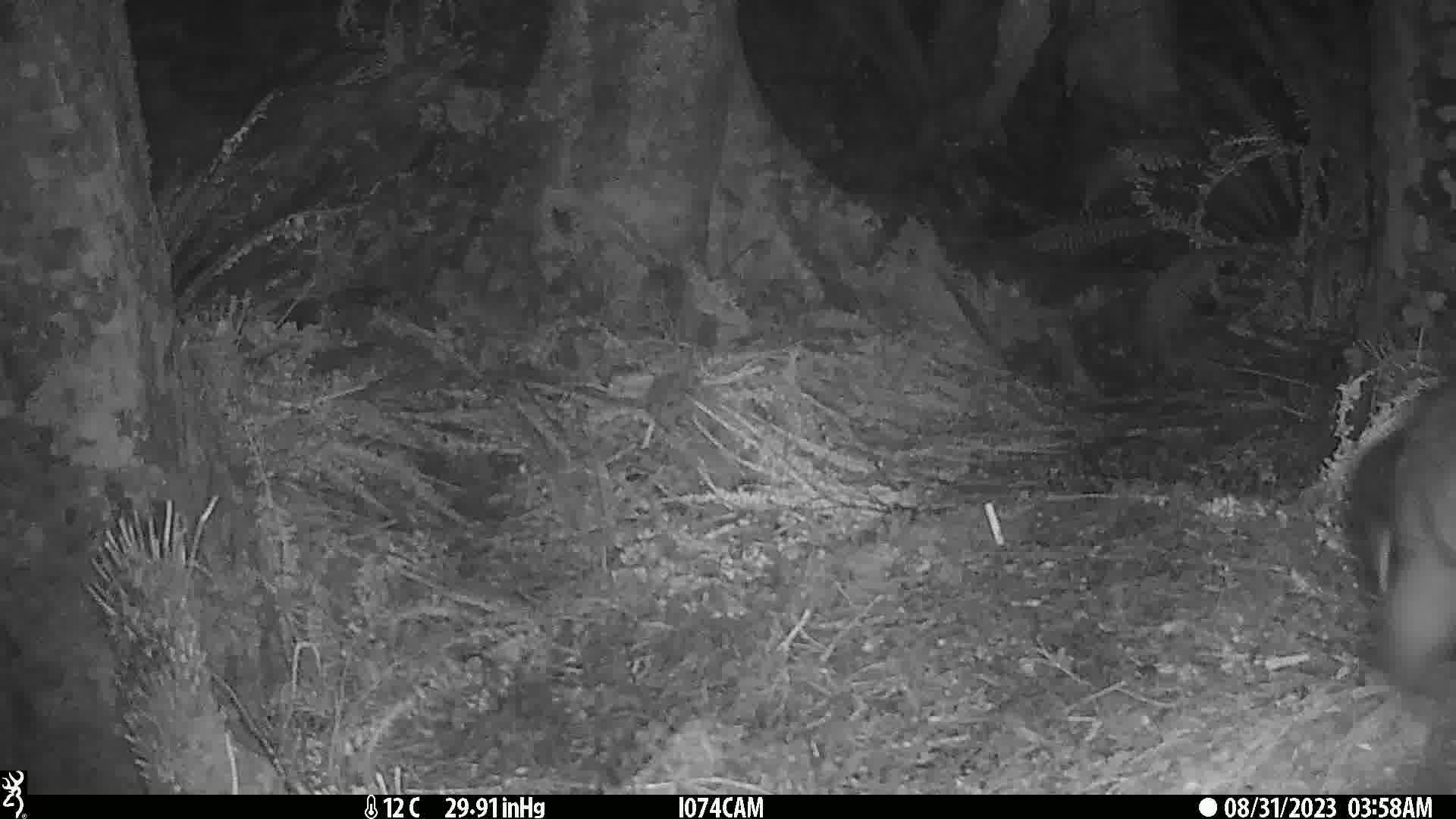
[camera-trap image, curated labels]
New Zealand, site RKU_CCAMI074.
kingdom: Animalia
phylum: Chordata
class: Mammalia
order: Diprotodontia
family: Phalangeridae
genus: Trichosurus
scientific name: Trichosurus vulpecula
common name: common brushtail possum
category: possum